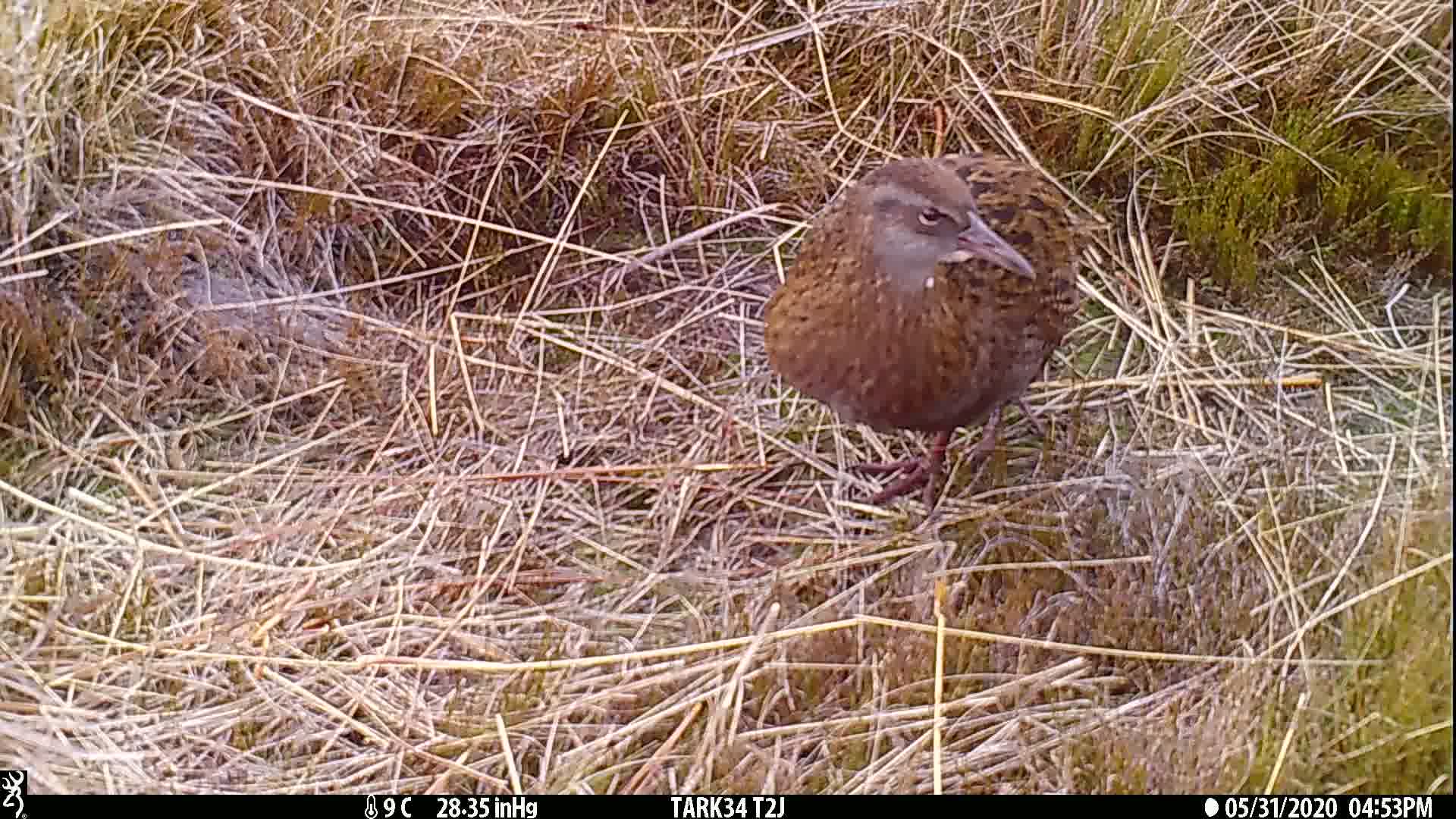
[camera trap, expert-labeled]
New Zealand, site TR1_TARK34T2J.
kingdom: Animalia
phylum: Chordata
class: Aves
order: Gruiformes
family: Rallidae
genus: Gallirallus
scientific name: Gallirallus australis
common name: weka